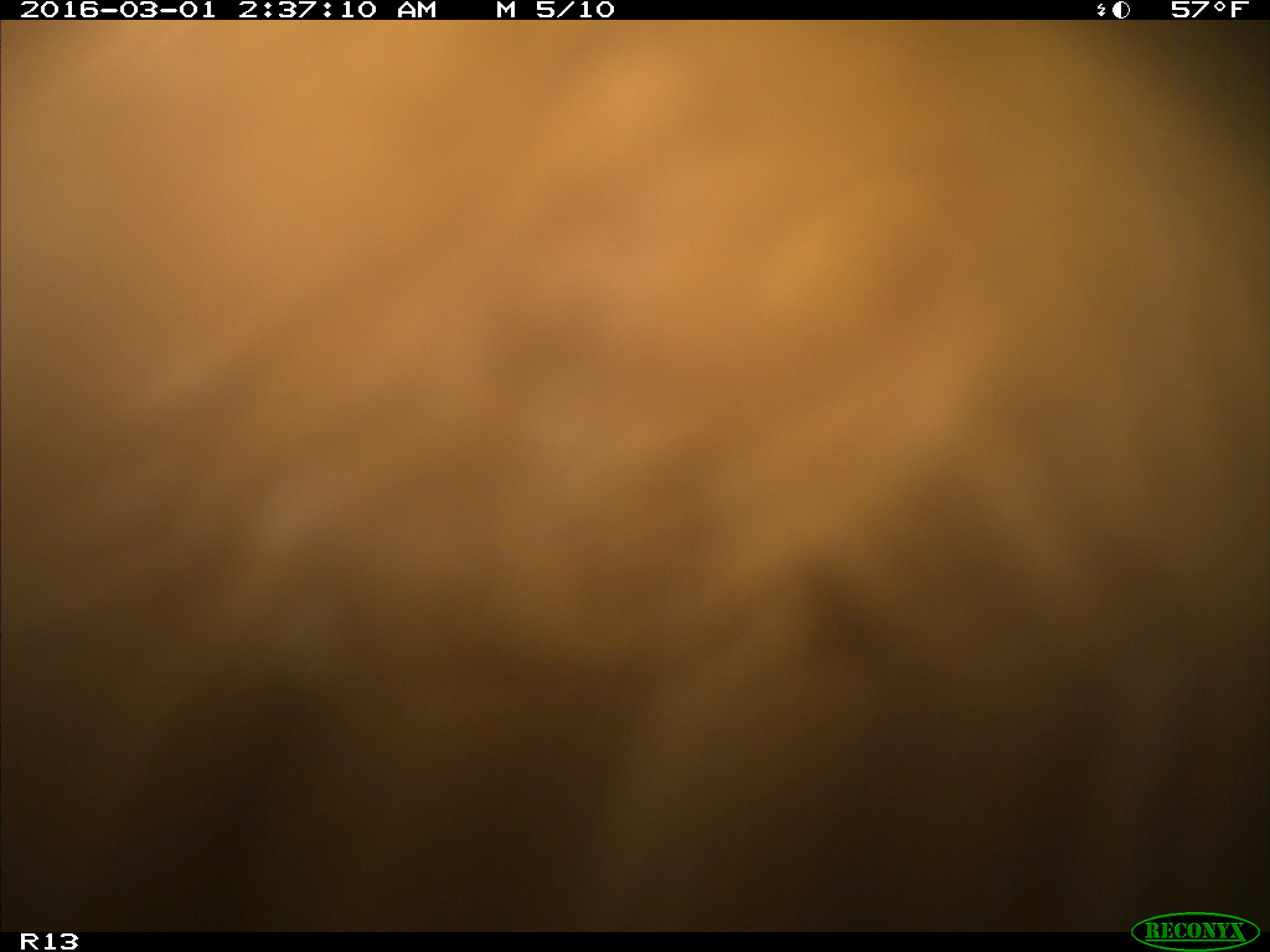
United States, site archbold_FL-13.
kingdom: Animalia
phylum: Chordata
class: Mammalia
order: Artiodactyla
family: Bovidae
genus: Bos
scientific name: Bos taurus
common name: domestic cow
Bos taurus (domestic cow).